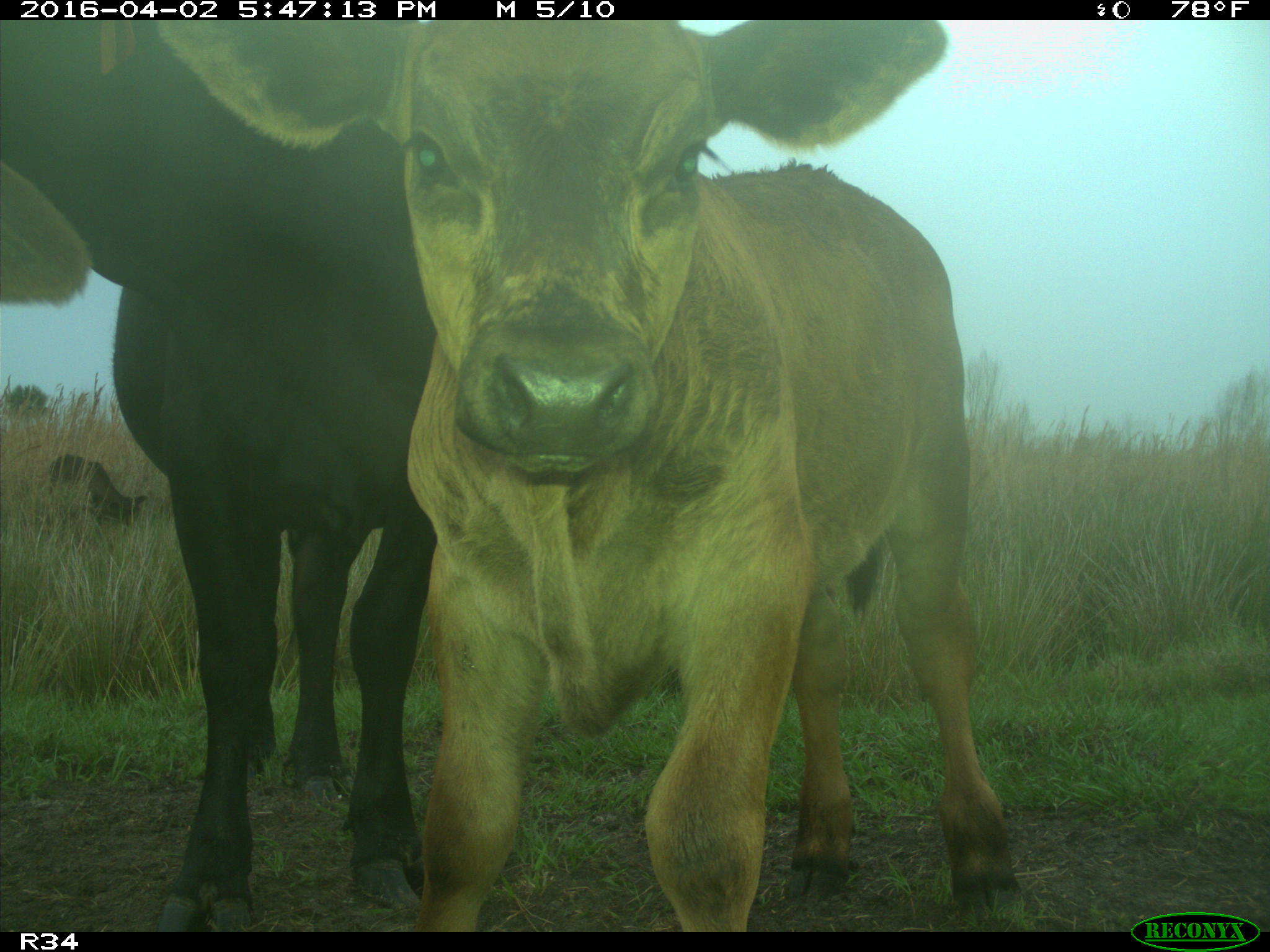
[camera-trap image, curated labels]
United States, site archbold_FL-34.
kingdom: Animalia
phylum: Chordata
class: Mammalia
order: Artiodactyla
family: Bovidae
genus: Bos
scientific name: Bos taurus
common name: domestic cow